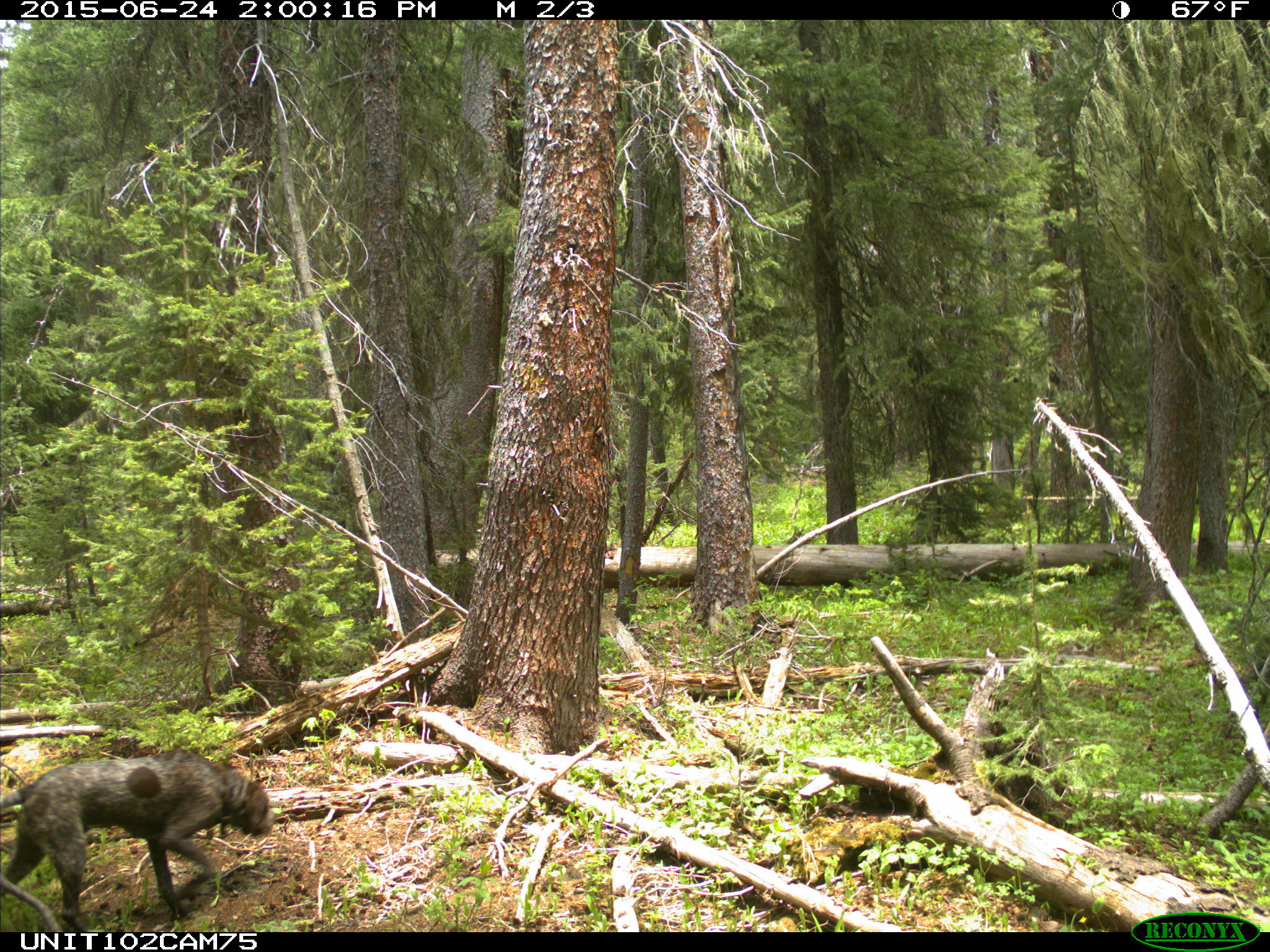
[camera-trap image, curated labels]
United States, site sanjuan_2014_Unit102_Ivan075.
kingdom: Animalia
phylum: Chordata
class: Mammalia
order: Carnivora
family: Canidae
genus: Canis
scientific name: Canis familiaris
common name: domestic dog